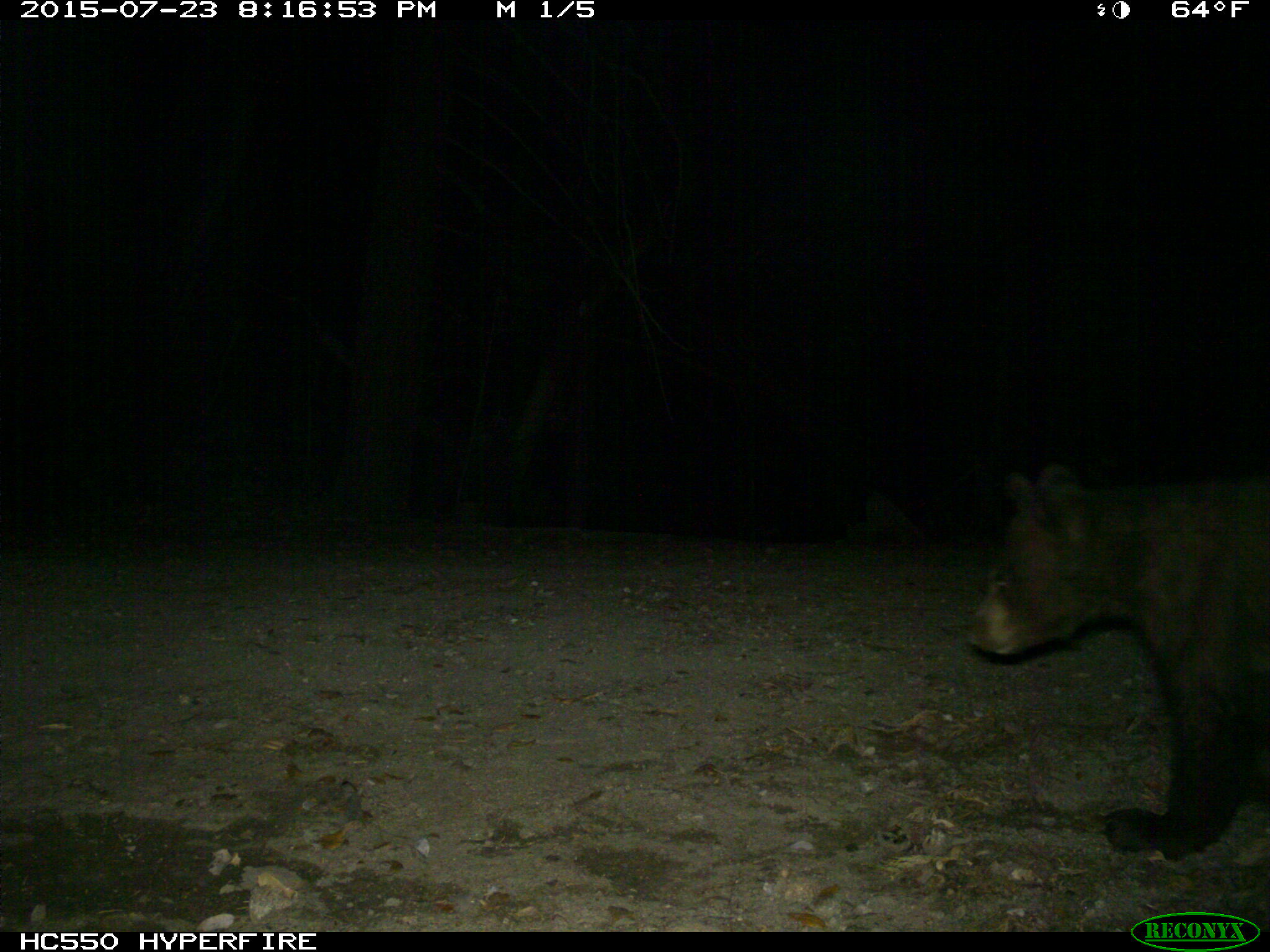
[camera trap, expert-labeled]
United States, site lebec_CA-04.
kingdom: Animalia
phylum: Chordata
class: Mammalia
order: Carnivora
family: Ursidae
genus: Ursus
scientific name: Ursus americanus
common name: american black bear